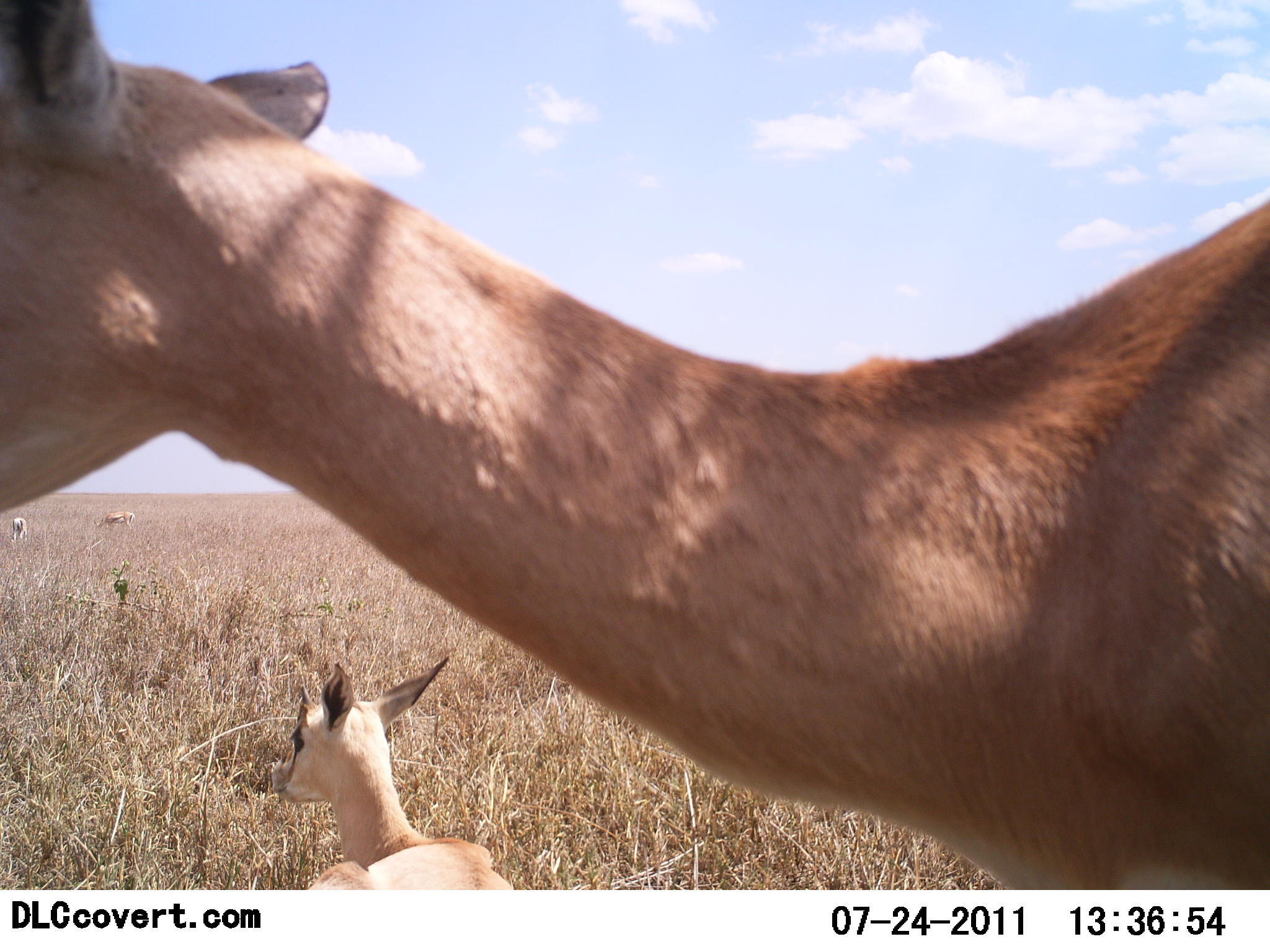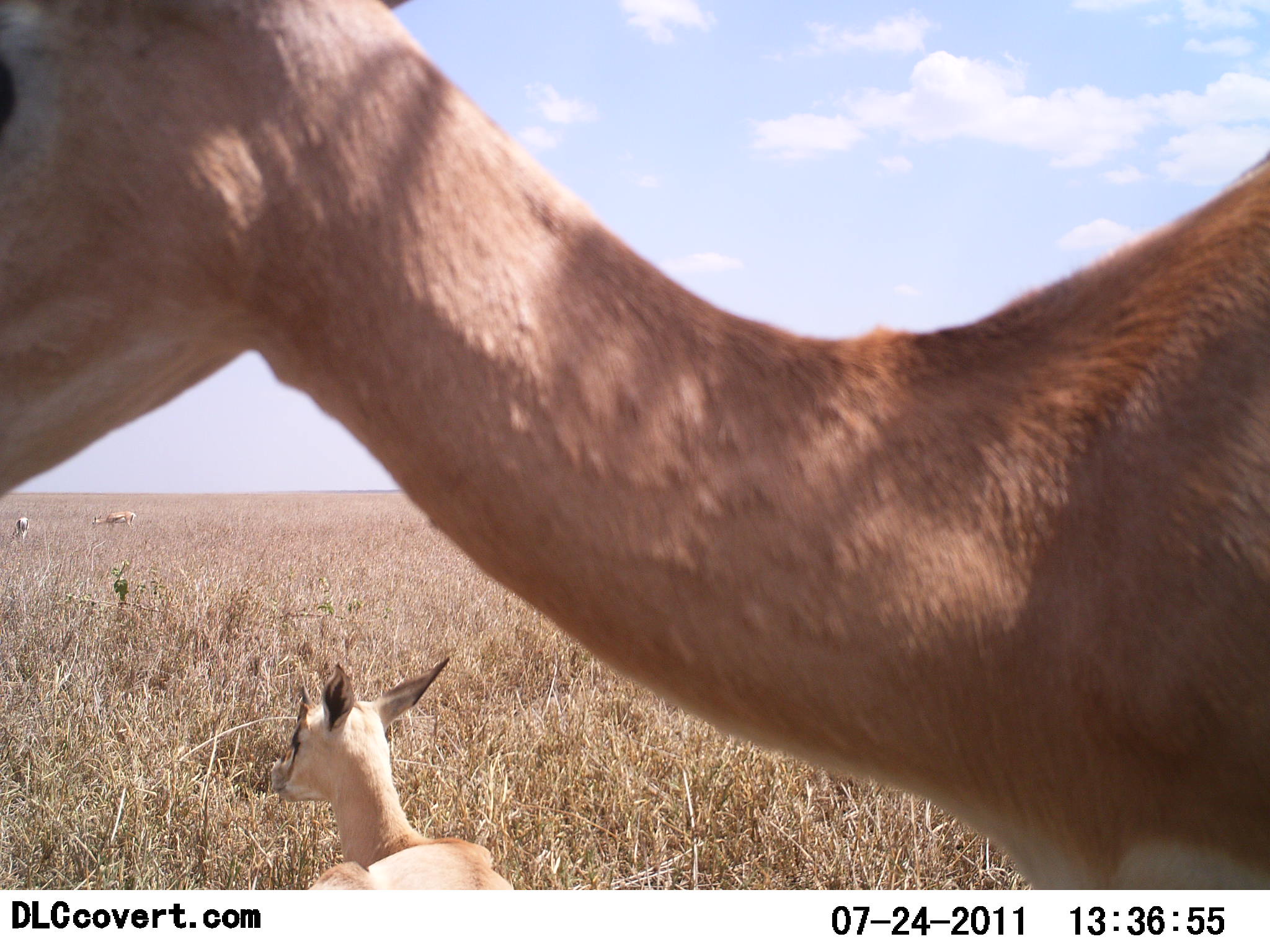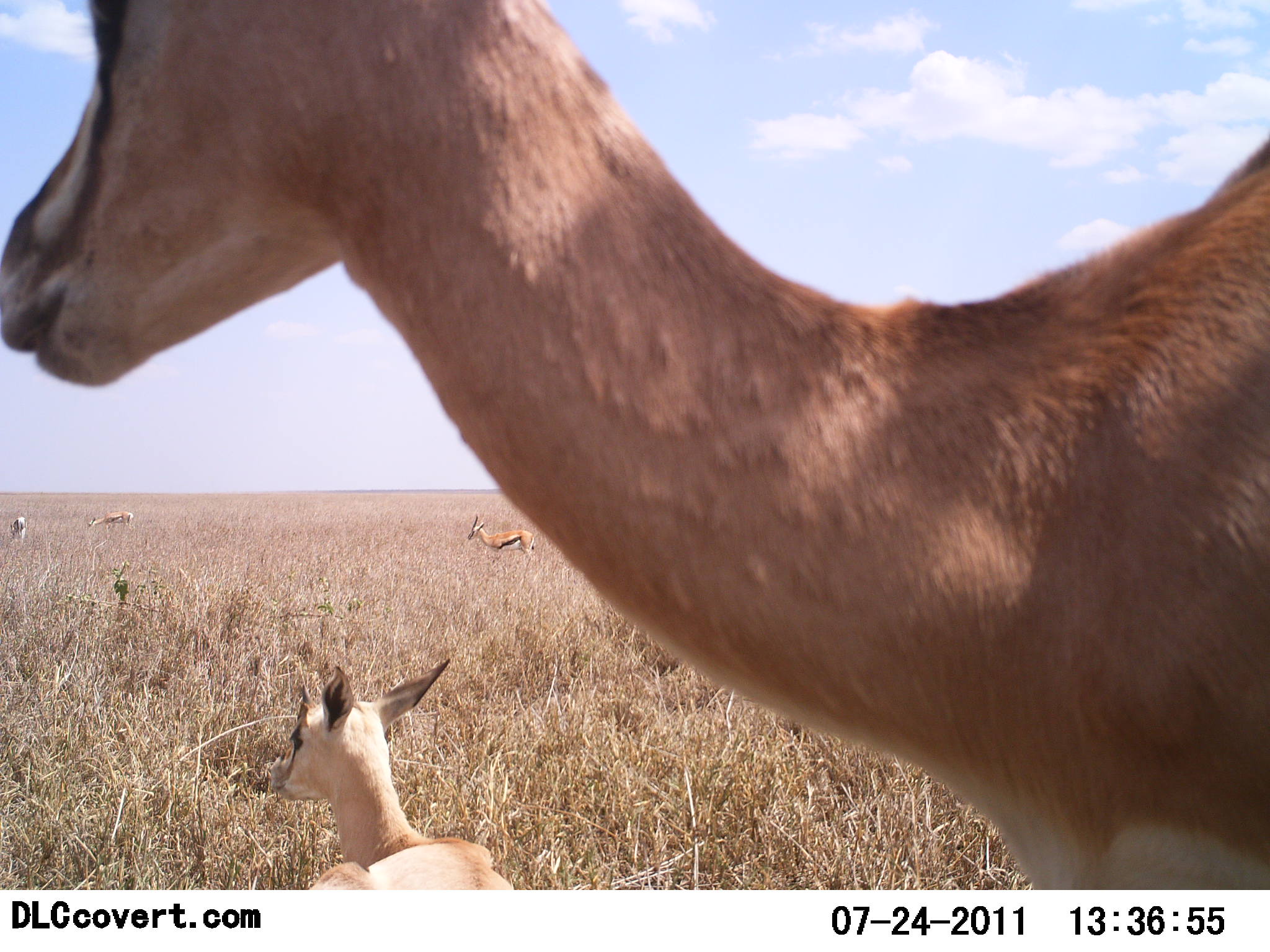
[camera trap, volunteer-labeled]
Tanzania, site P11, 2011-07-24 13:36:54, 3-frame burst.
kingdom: Animalia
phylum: Chordata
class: Mammalia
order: Artiodactyla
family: Bovidae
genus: Eudorcas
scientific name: Eudorcas thomsonii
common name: thomson's gazelle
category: gazellethomsons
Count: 5.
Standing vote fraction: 90%.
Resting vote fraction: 90%.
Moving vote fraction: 10%.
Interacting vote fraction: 0%.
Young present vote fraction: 50%.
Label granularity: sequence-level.